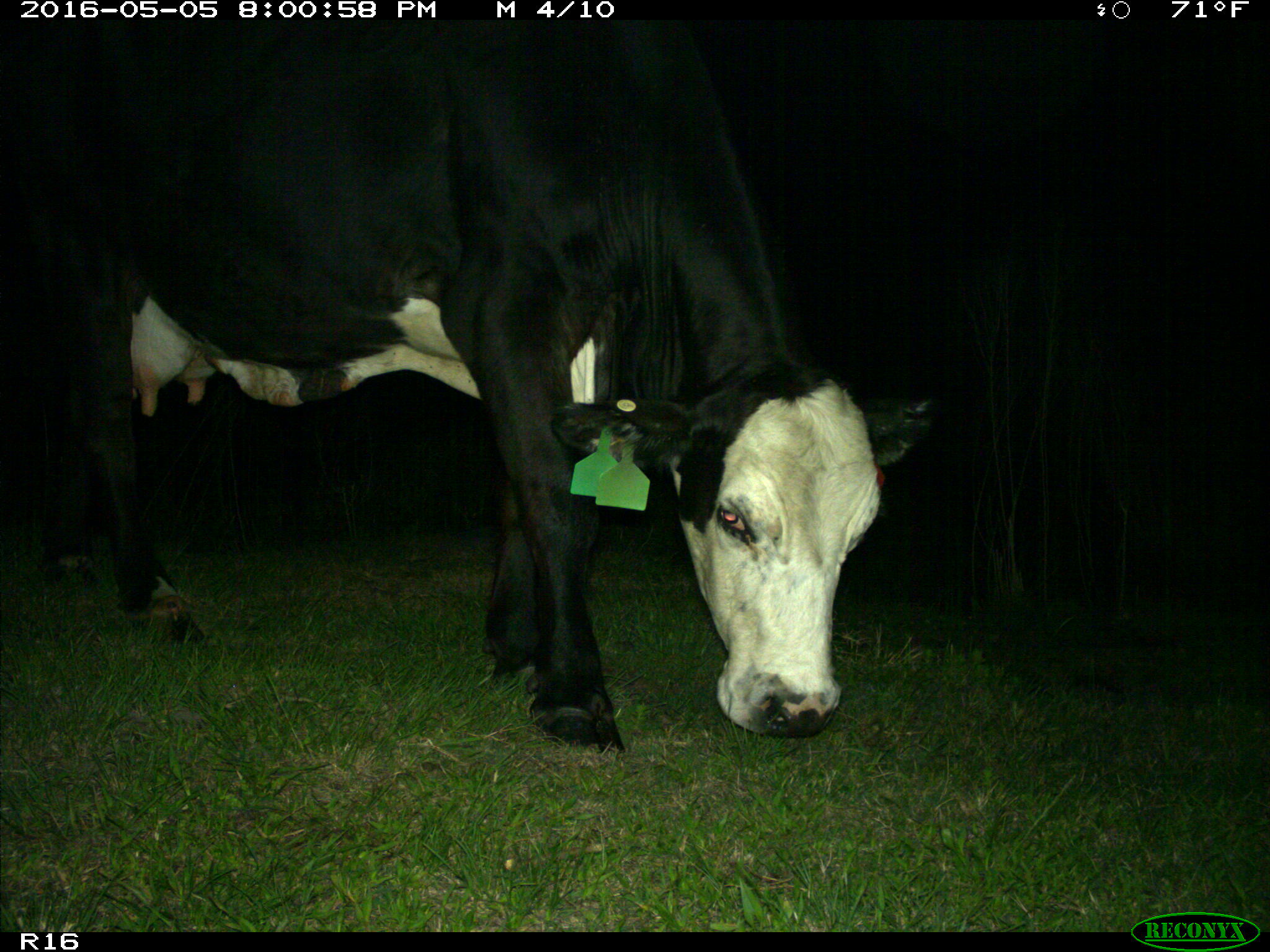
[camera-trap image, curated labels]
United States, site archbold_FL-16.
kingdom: Animalia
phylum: Chordata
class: Mammalia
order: Artiodactyla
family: Bovidae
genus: Bos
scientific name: Bos taurus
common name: domestic cow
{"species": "Bos taurus (domestic cow)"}